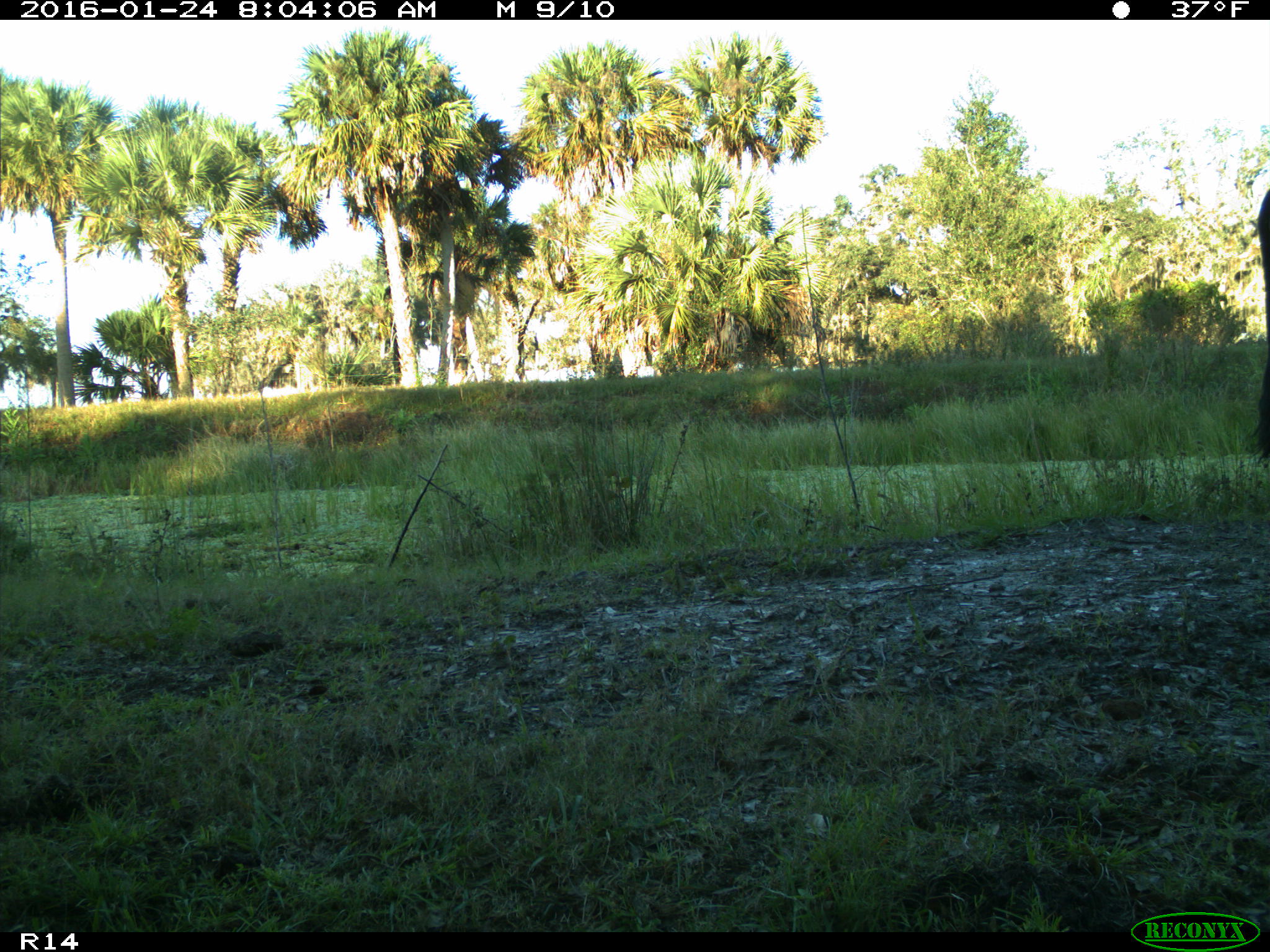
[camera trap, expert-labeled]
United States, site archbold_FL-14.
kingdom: Animalia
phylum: Chordata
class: Mammalia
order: Artiodactyla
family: Bovidae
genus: Bos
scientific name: Bos taurus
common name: domestic cow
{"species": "Bos taurus (domestic cow)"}